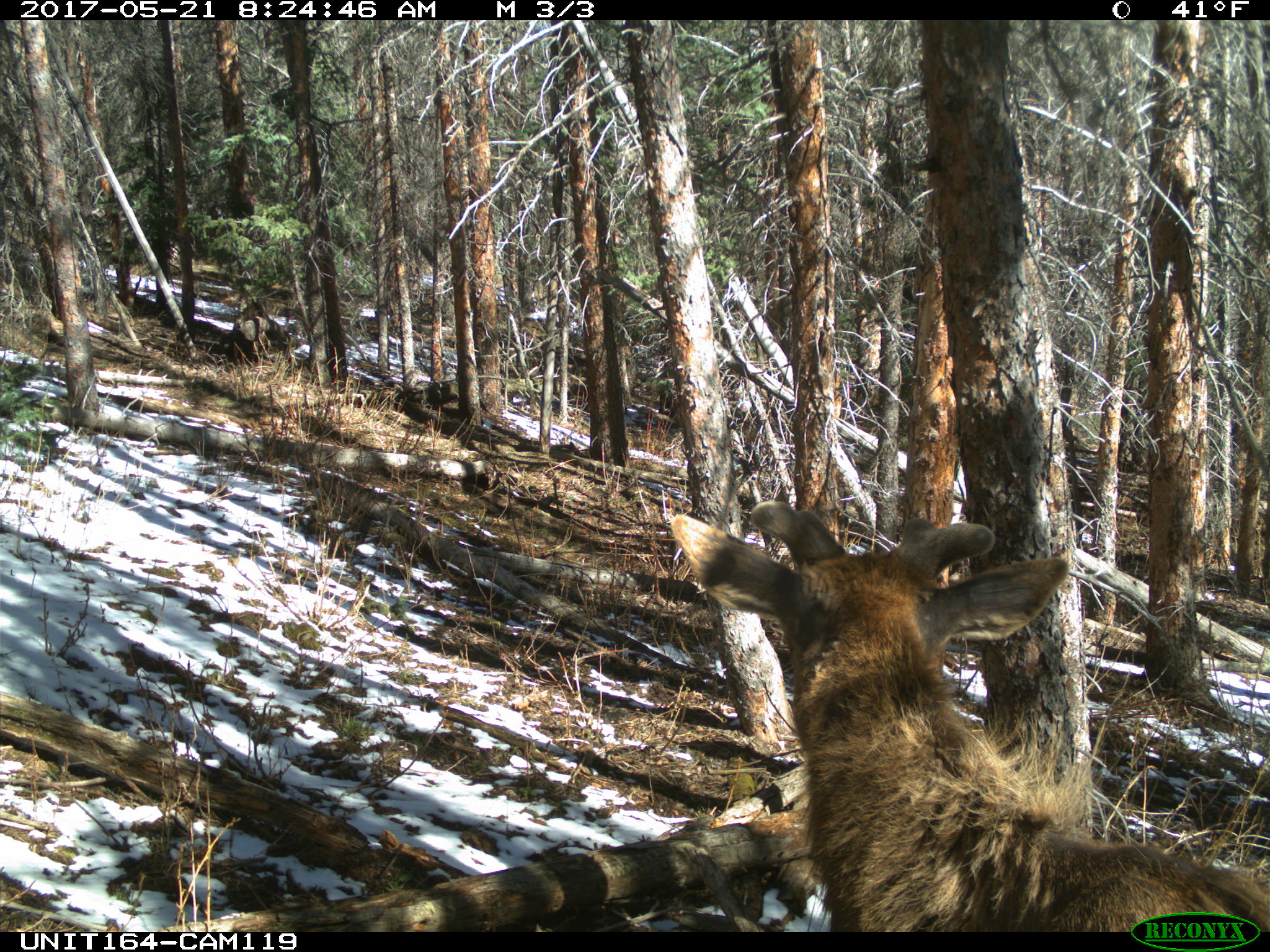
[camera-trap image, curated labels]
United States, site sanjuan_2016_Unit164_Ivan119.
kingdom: Animalia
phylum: Chordata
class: Mammalia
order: Artiodactyla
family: Cervidae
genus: Cervus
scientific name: Cervus elaphus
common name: red deer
Cervus elaphus (red deer).